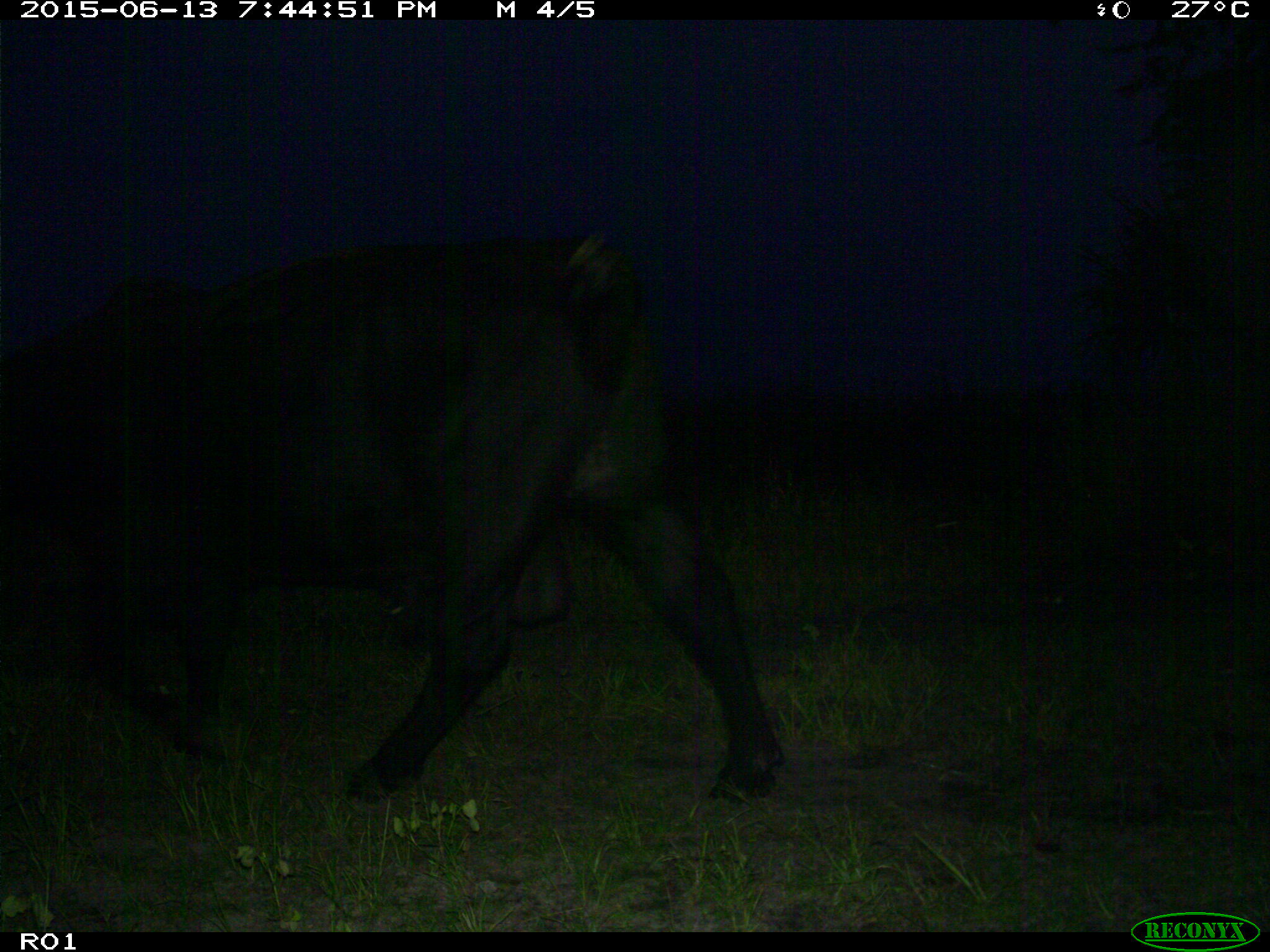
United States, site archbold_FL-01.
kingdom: Animalia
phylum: Chordata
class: Mammalia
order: Artiodactyla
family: Bovidae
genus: Bos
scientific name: Bos taurus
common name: domestic cow